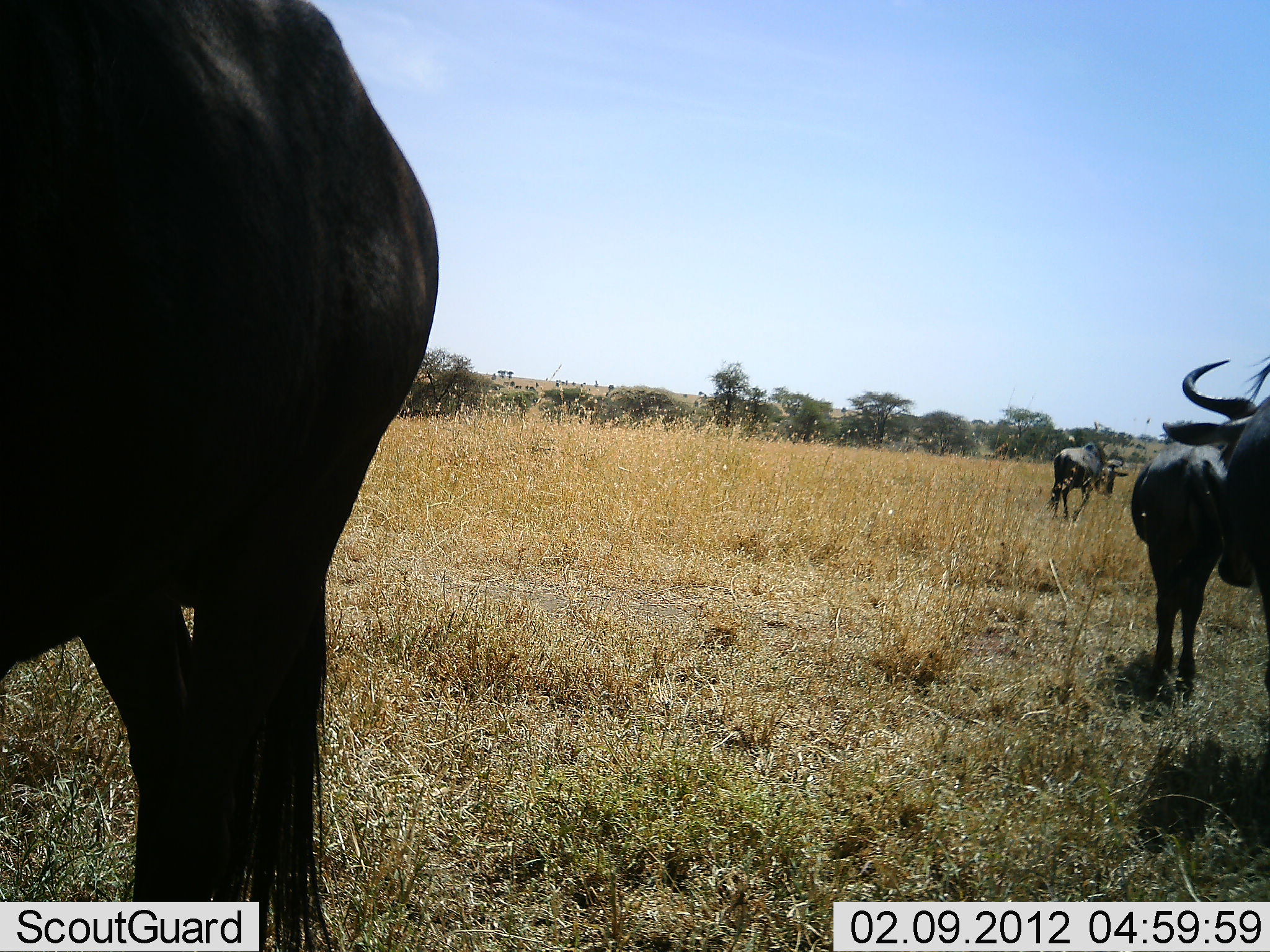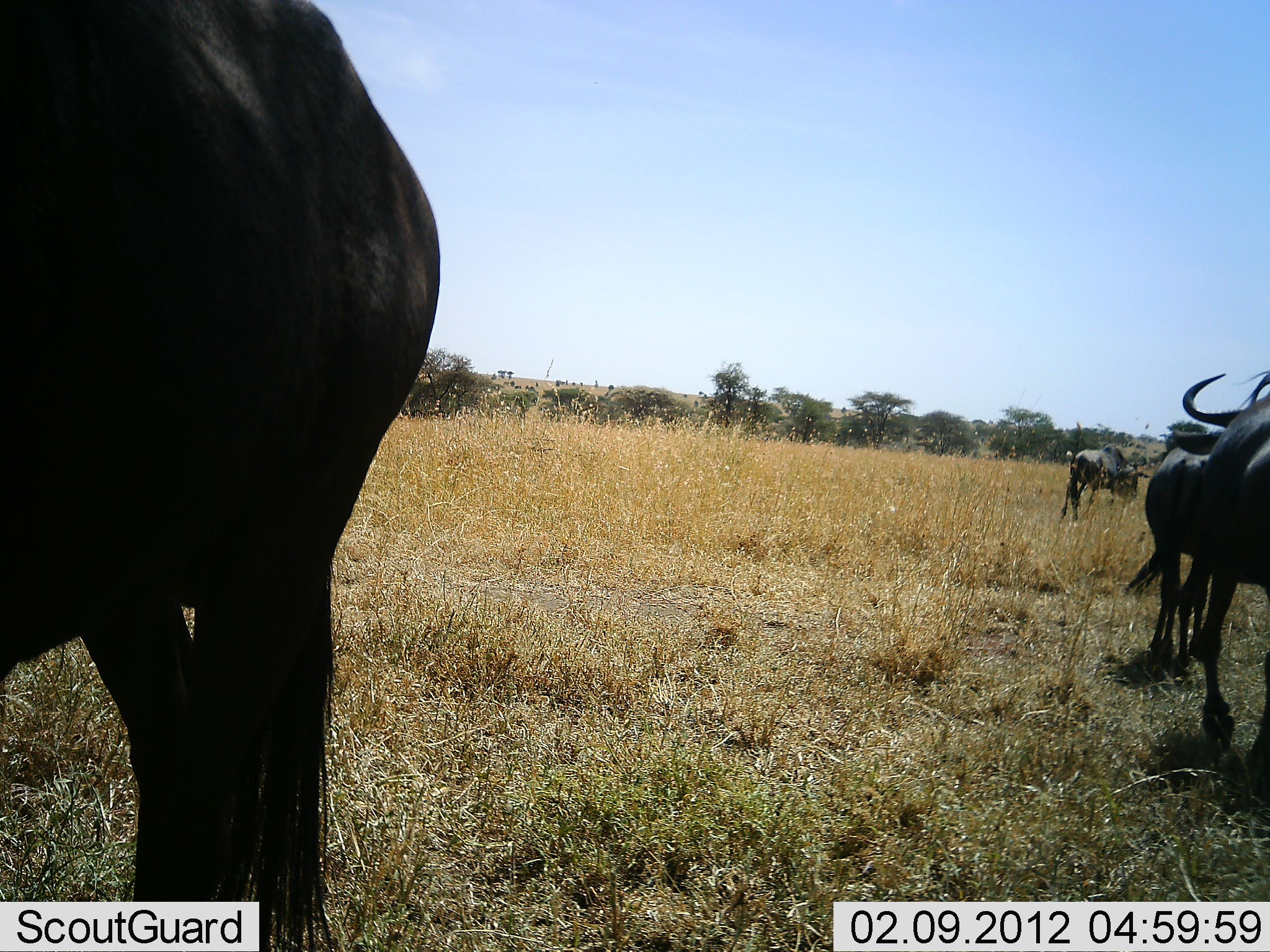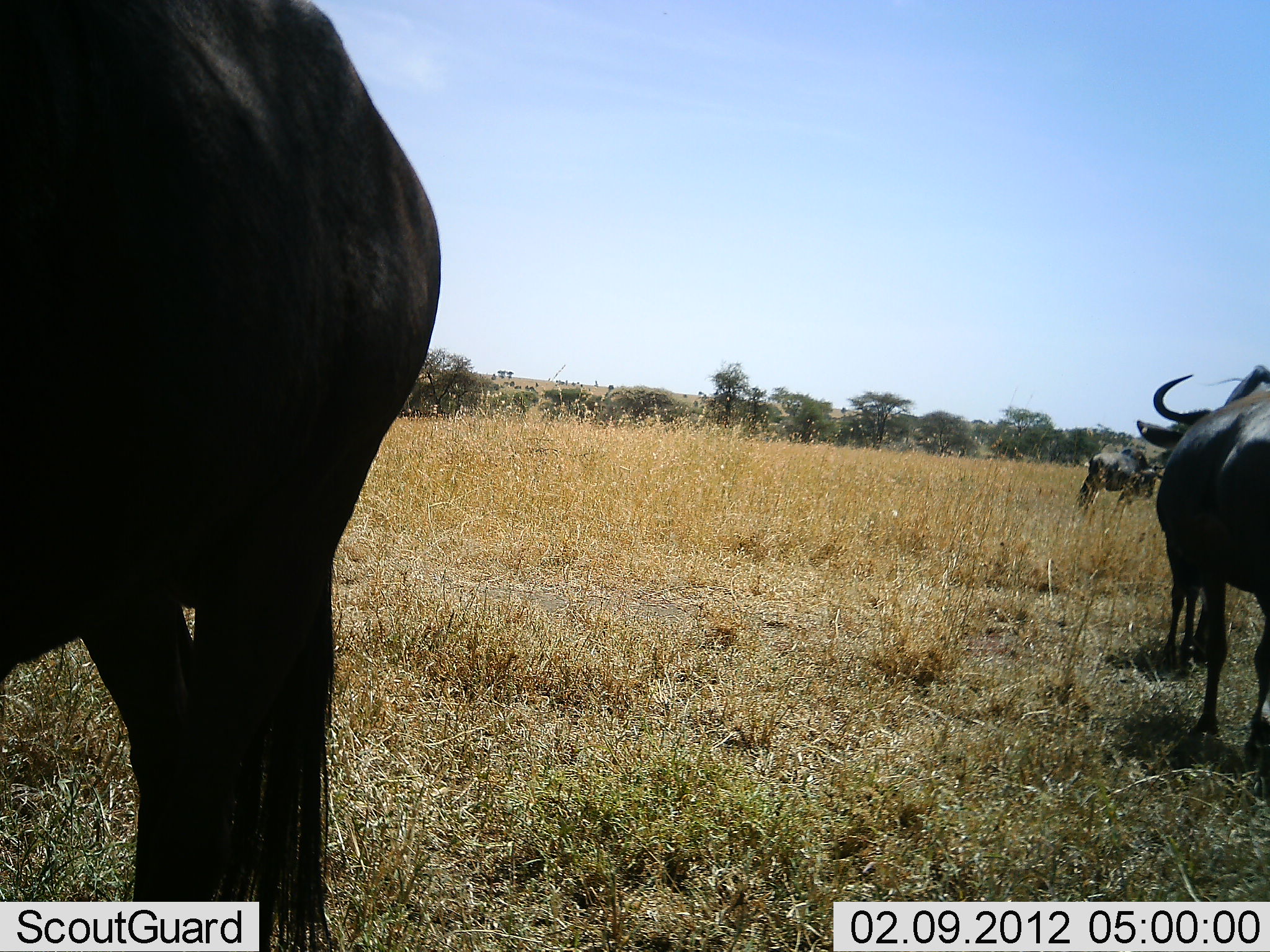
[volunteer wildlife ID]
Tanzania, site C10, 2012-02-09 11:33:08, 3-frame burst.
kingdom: Animalia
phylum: Chordata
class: Mammalia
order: Artiodactyla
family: Bovidae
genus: Connochaetes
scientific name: Connochaetes taurinus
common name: blue wildebeest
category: wildebeest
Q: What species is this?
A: Wildebeest (blue wildebeest) (Connochaetes taurinus).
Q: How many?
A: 4.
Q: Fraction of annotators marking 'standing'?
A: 90%.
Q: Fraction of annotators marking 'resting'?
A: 0%.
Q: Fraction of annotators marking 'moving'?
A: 80%.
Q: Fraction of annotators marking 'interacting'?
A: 0%.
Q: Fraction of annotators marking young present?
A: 0%.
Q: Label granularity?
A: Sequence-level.